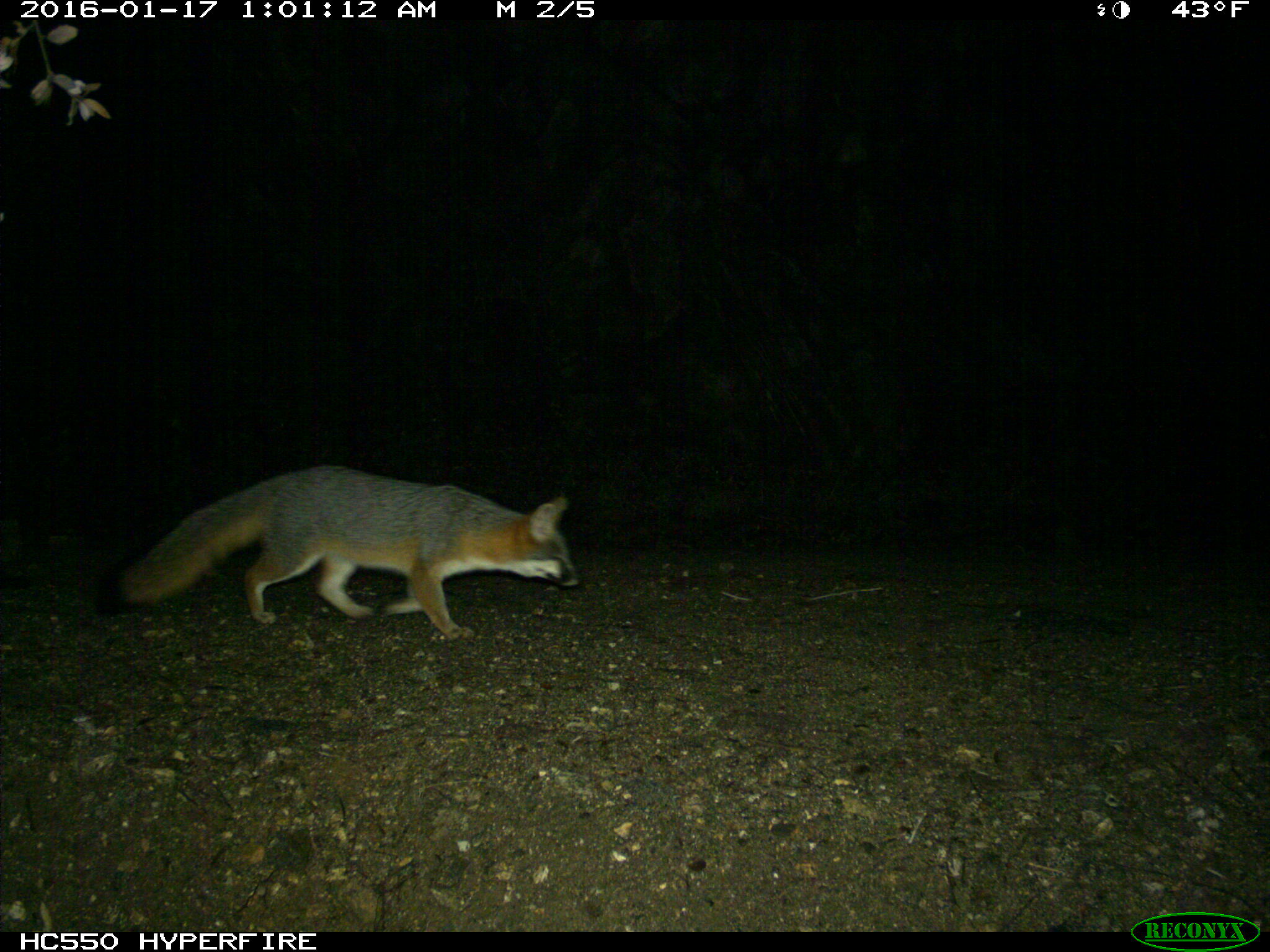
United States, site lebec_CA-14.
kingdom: Animalia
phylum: Chordata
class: Mammalia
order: Carnivora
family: Canidae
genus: Urocyon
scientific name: Urocyon cinereoargenteus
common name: gray fox